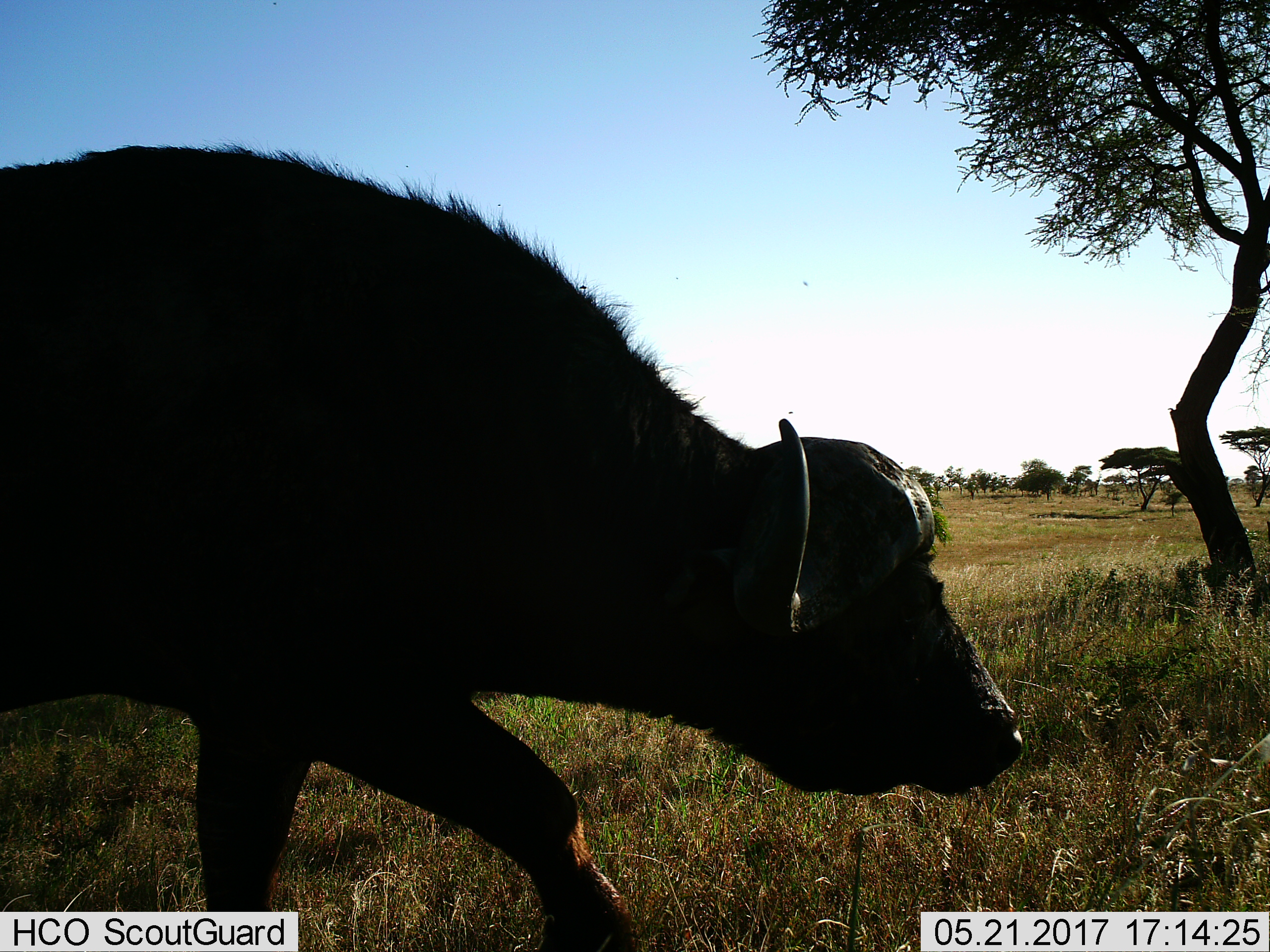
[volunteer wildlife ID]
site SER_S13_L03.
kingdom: Animalia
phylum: Chordata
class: Mammalia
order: Artiodactyla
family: Bovidae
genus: Syncerus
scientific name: Syncerus caffer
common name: african buffalo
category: buffalo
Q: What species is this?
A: Buffalo (african buffalo) (Syncerus caffer).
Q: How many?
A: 1.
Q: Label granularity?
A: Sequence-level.